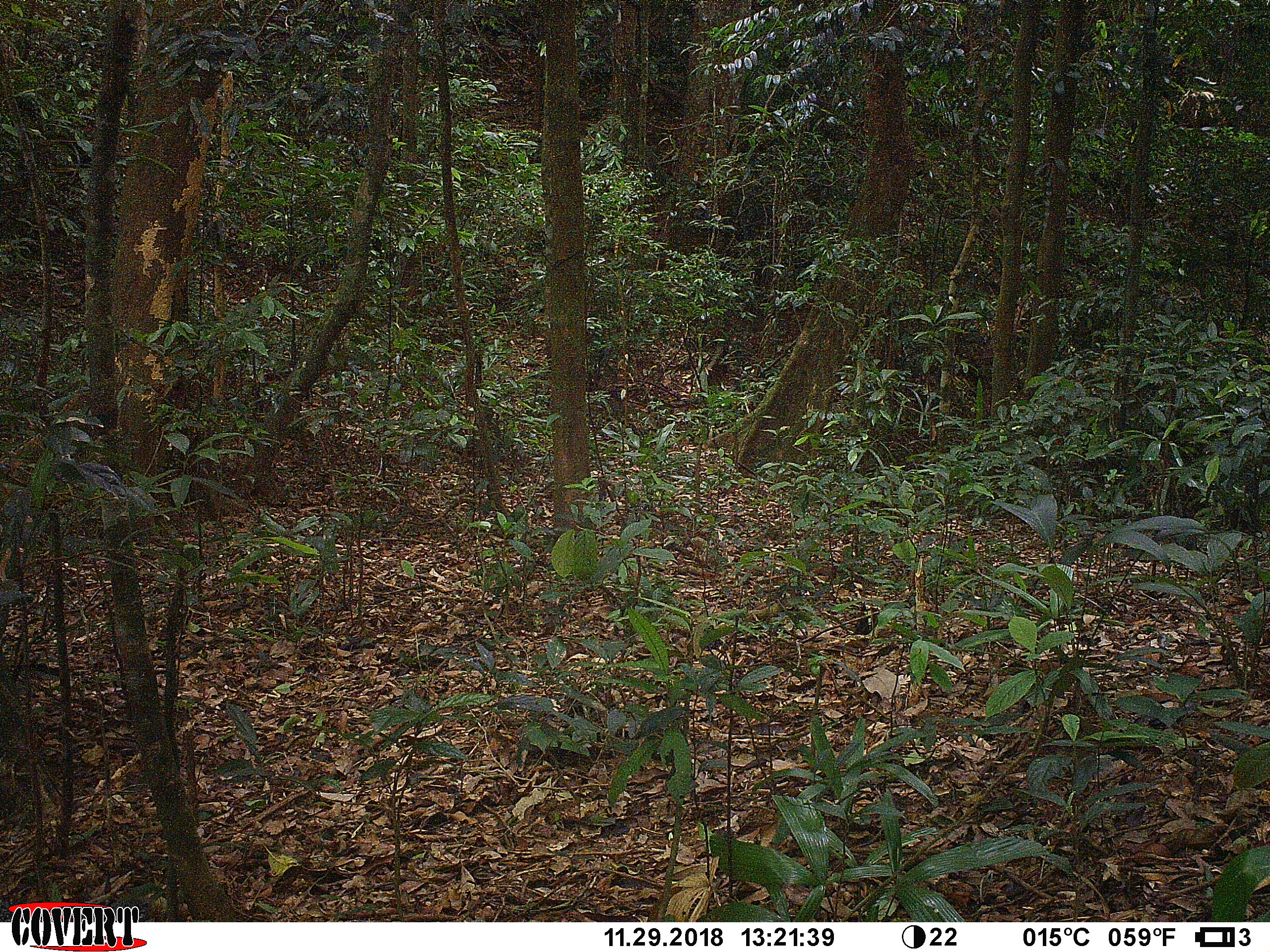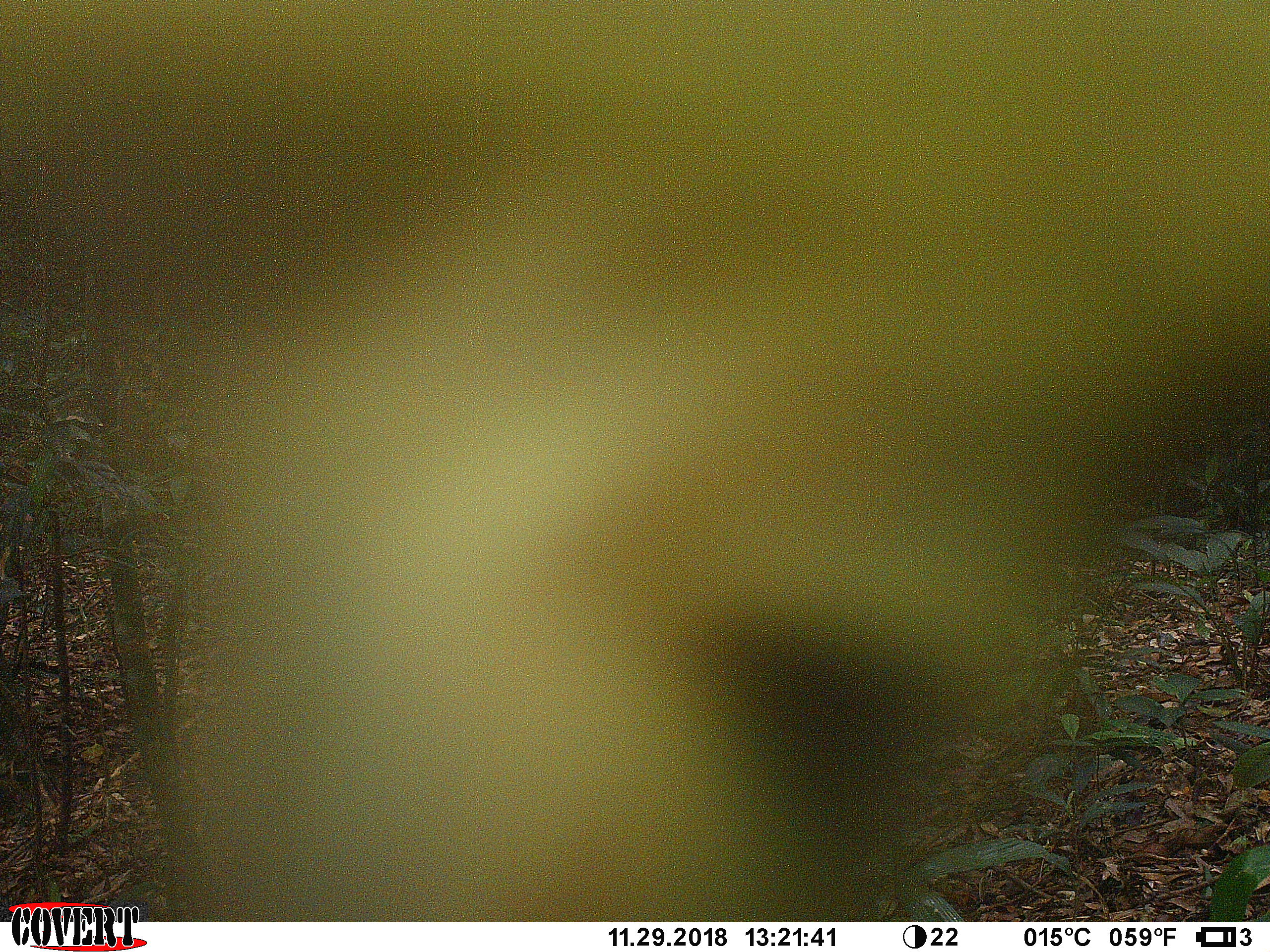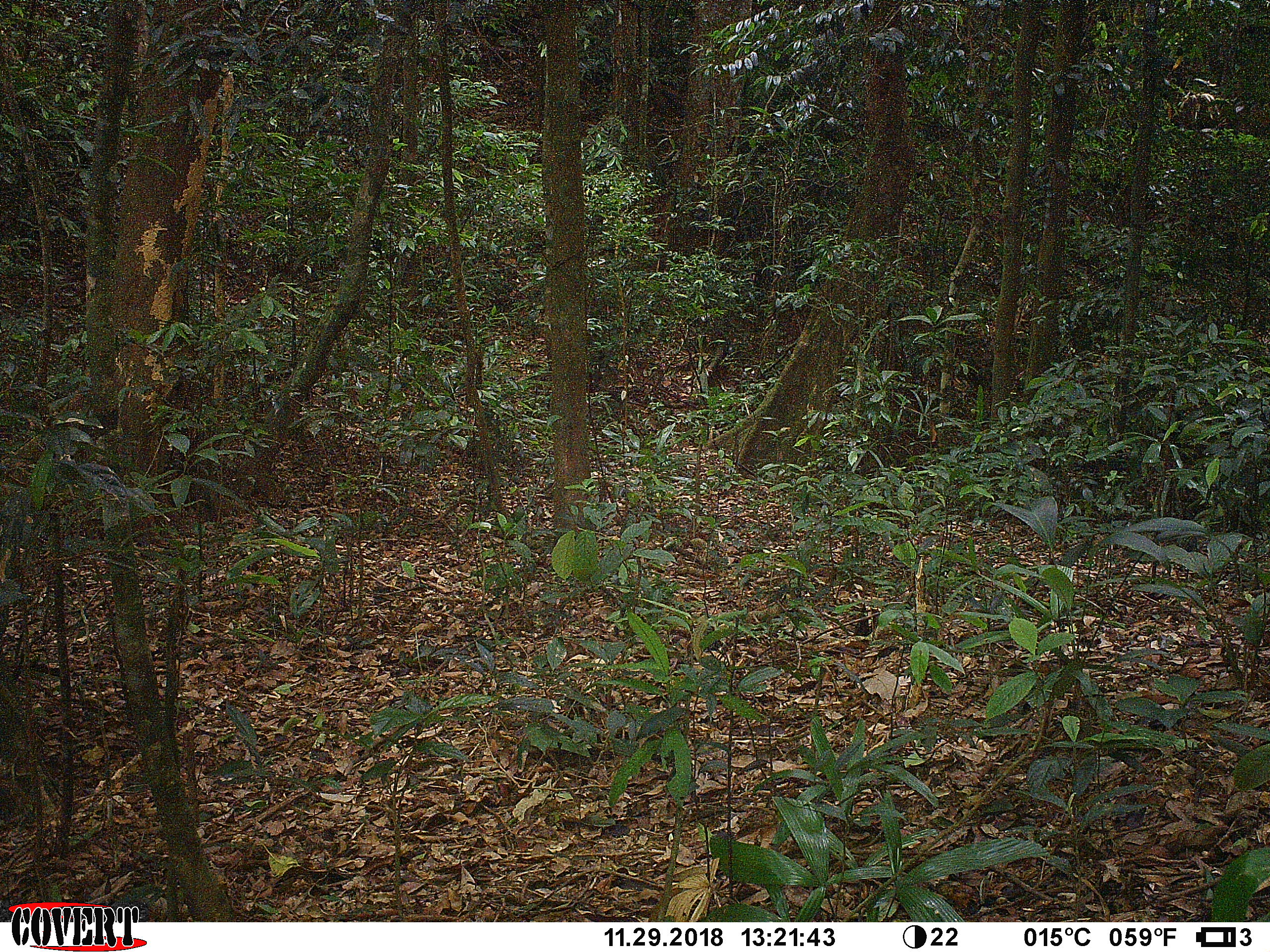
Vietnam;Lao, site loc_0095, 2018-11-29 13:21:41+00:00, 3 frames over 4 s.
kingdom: Animalia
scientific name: Animalia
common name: animal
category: unidentified animal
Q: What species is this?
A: Unidentified animal (animal) (Animalia).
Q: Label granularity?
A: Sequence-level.